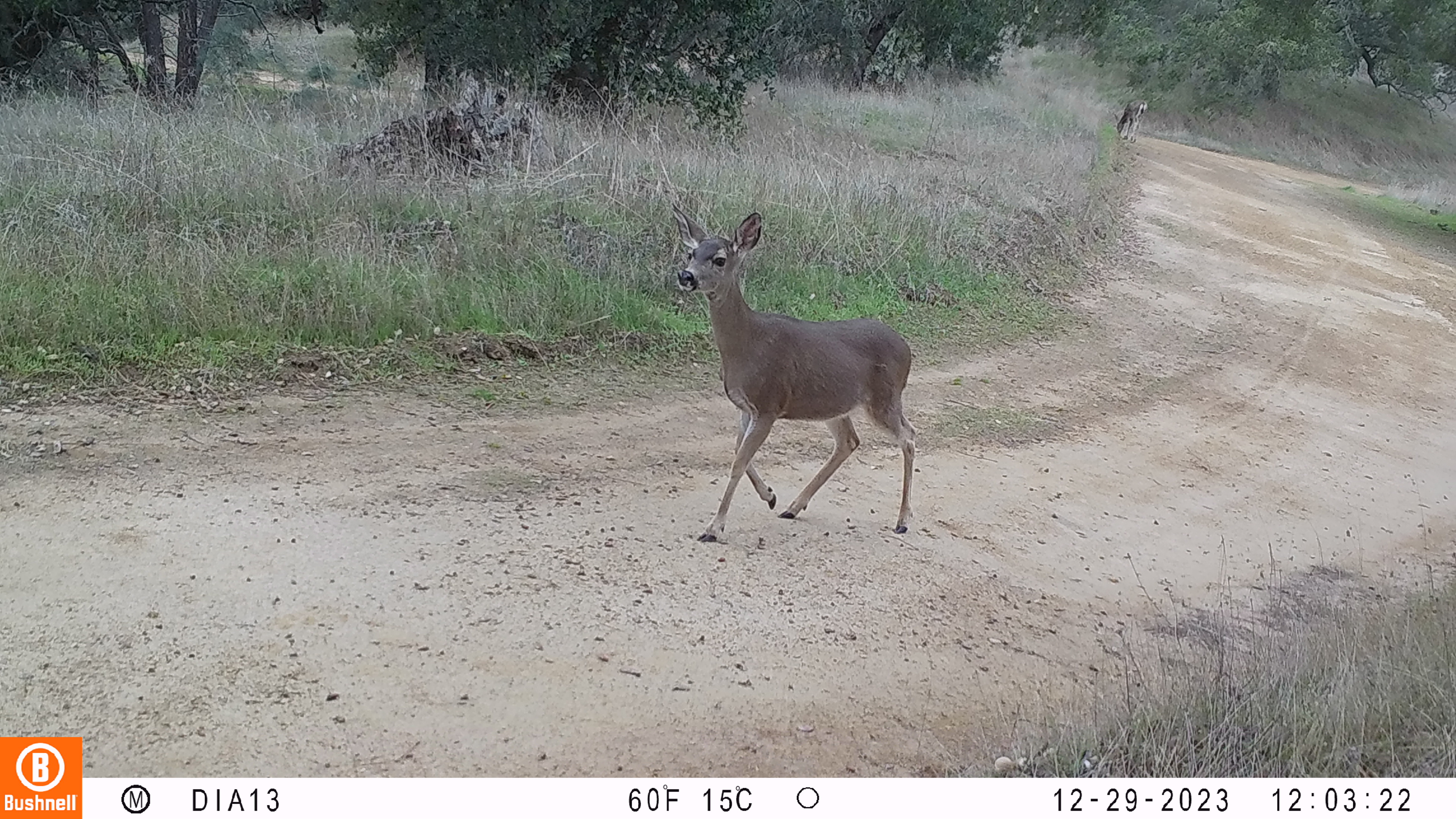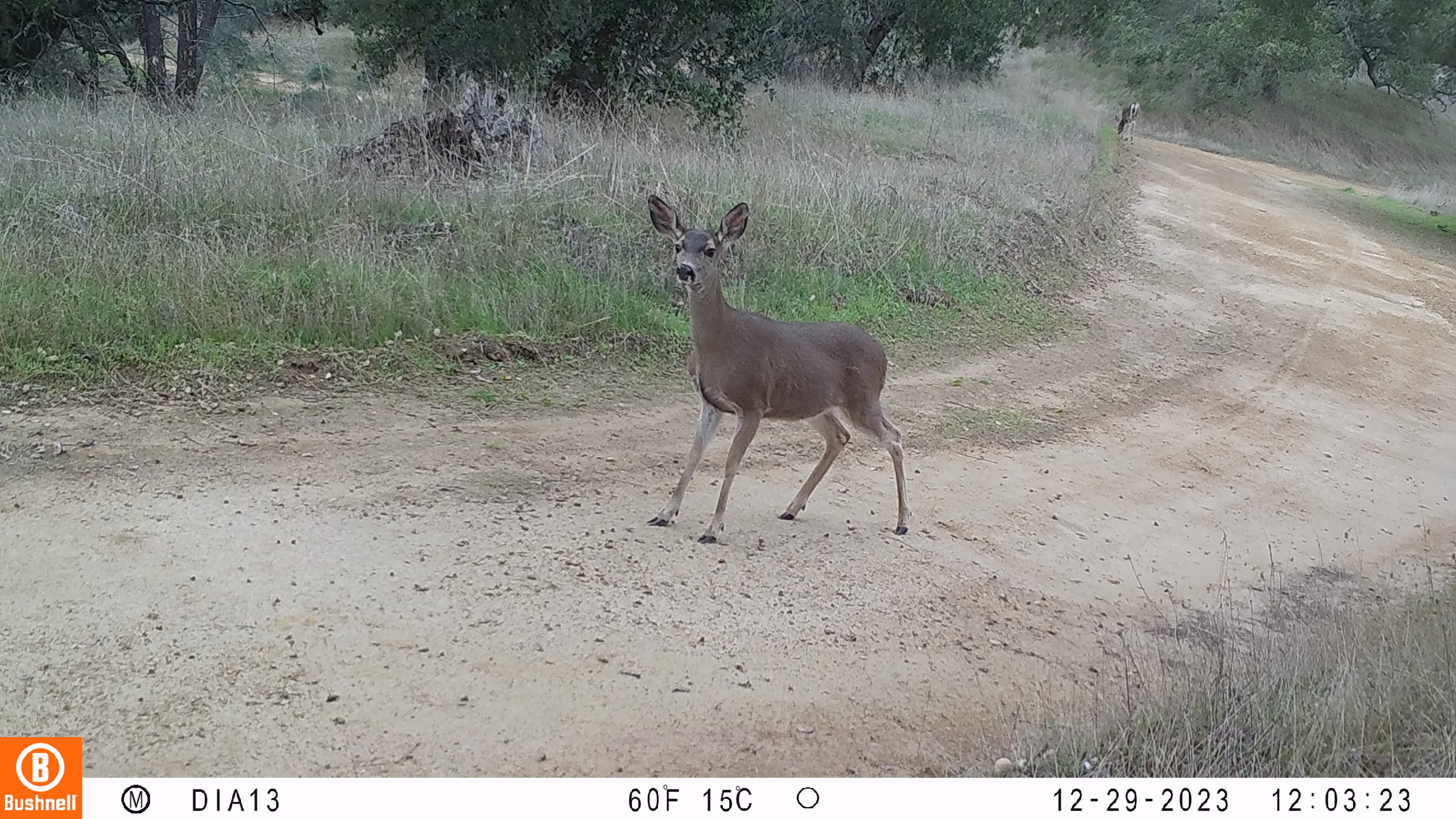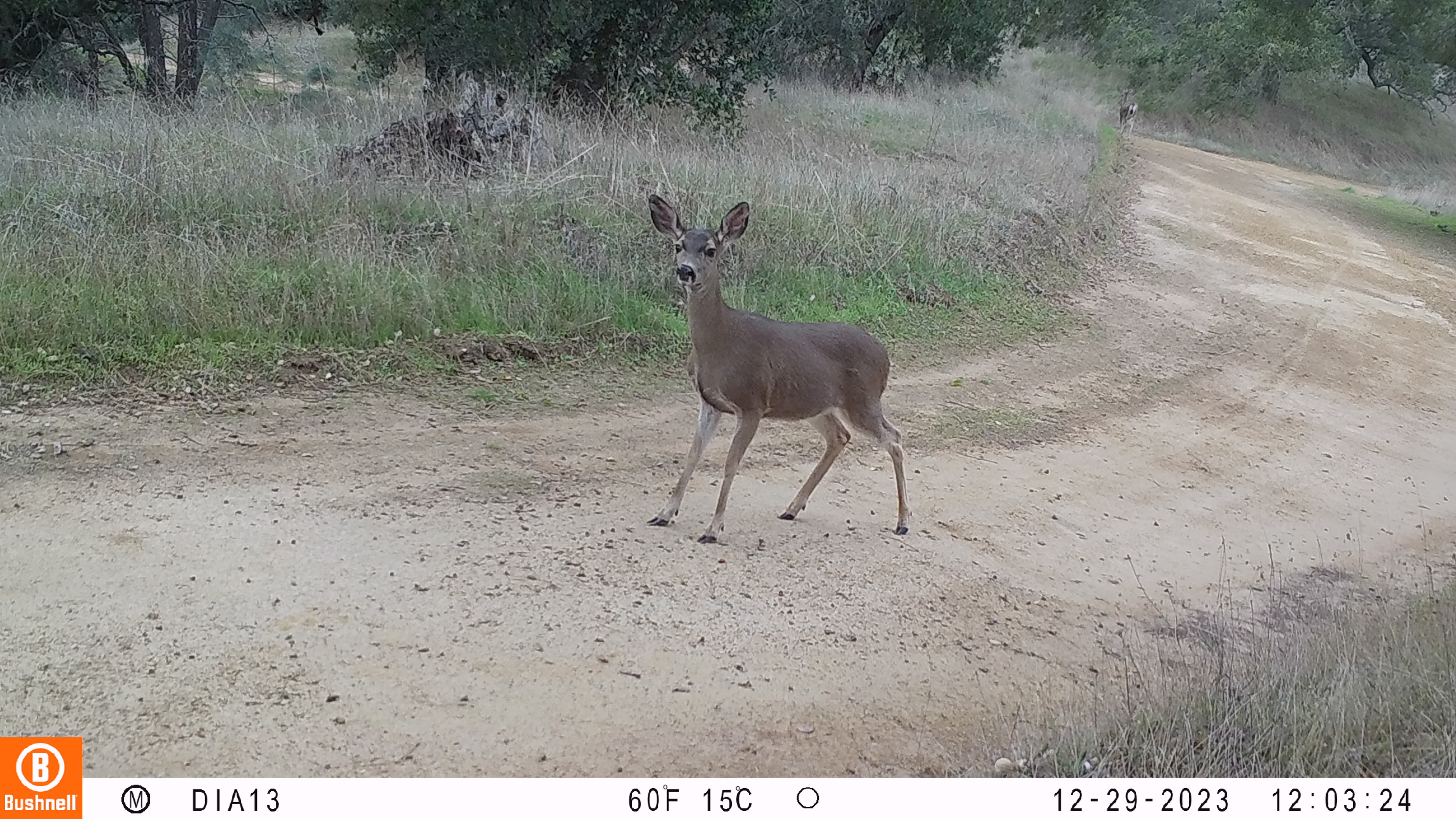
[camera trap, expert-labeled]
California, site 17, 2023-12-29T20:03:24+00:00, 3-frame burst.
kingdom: Animalia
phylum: Chordata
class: Mammalia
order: Artiodactyla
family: Cervidae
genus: Odocoileus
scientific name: Odocoileus hemionus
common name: mule deer